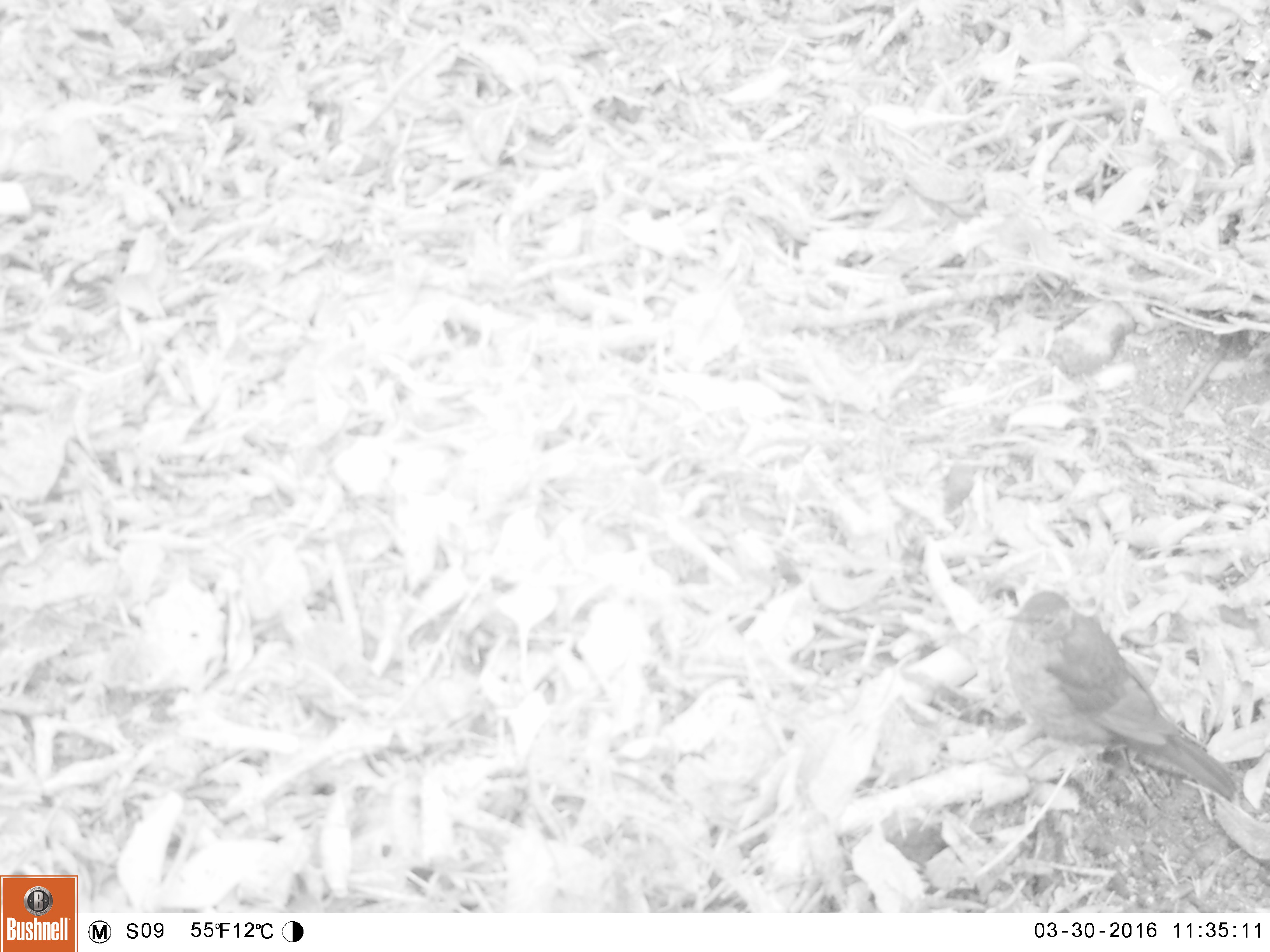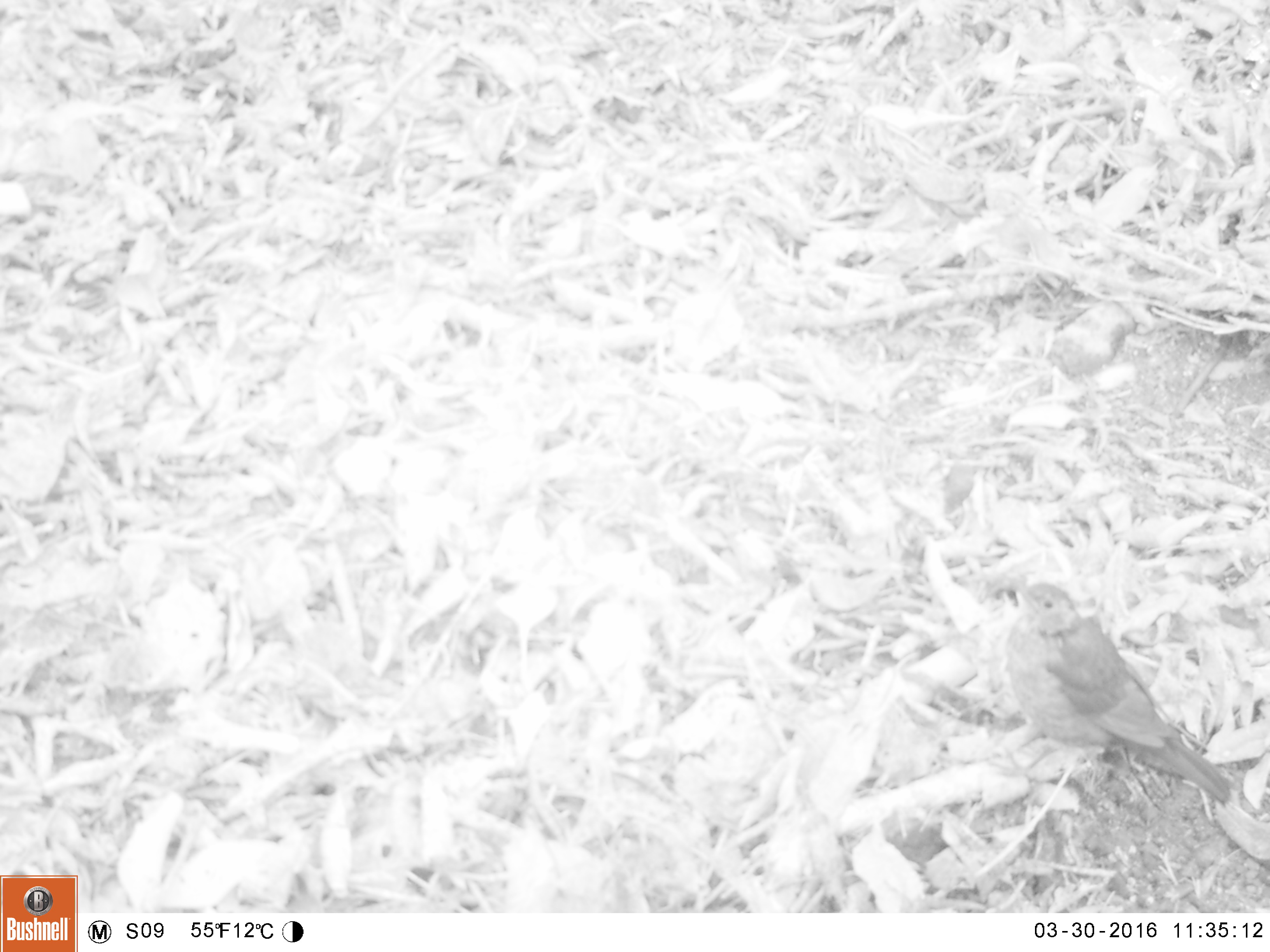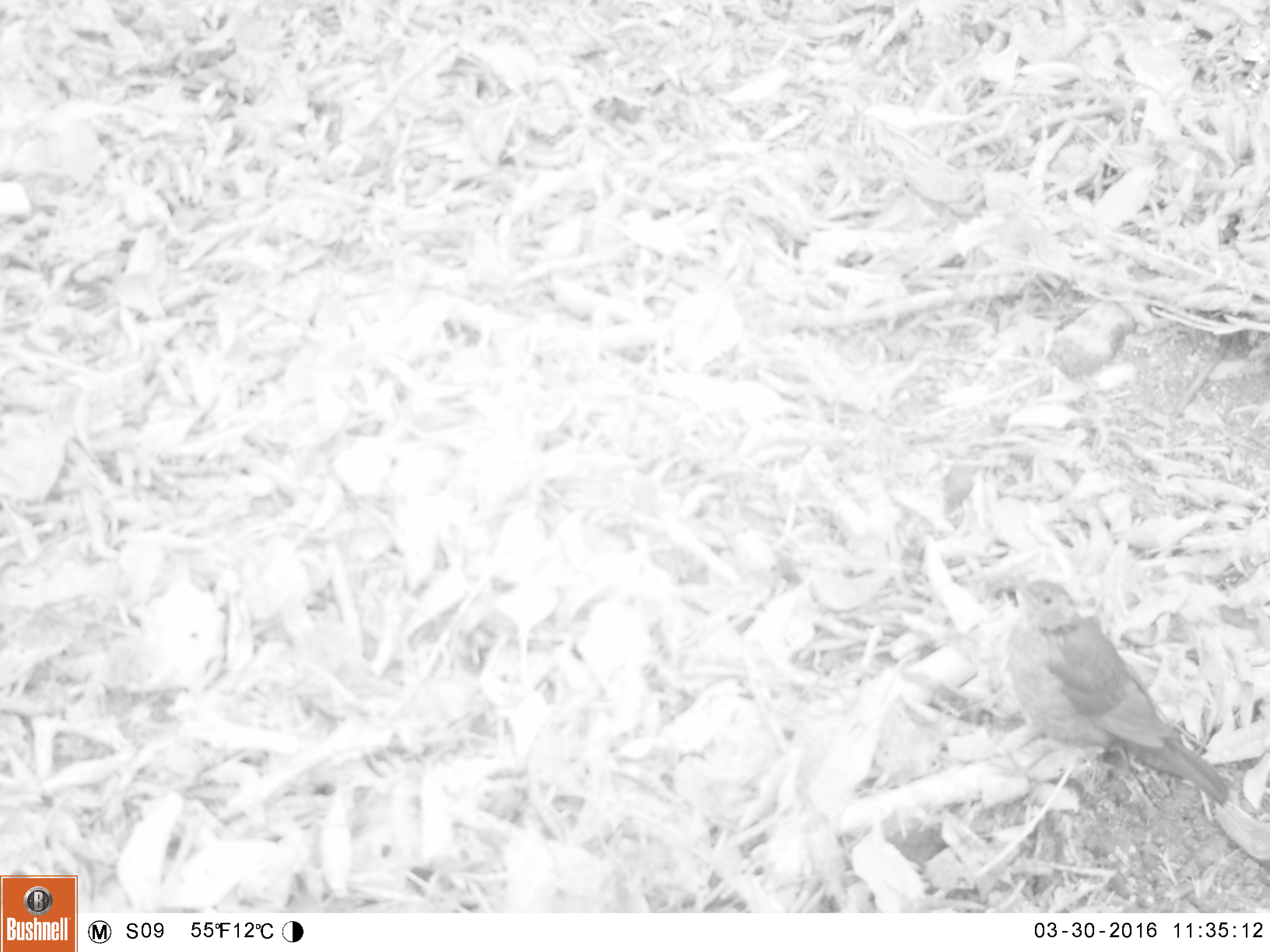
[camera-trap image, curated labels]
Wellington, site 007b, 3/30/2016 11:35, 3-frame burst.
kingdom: Animalia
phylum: Chordata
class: Aves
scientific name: Aves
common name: bird